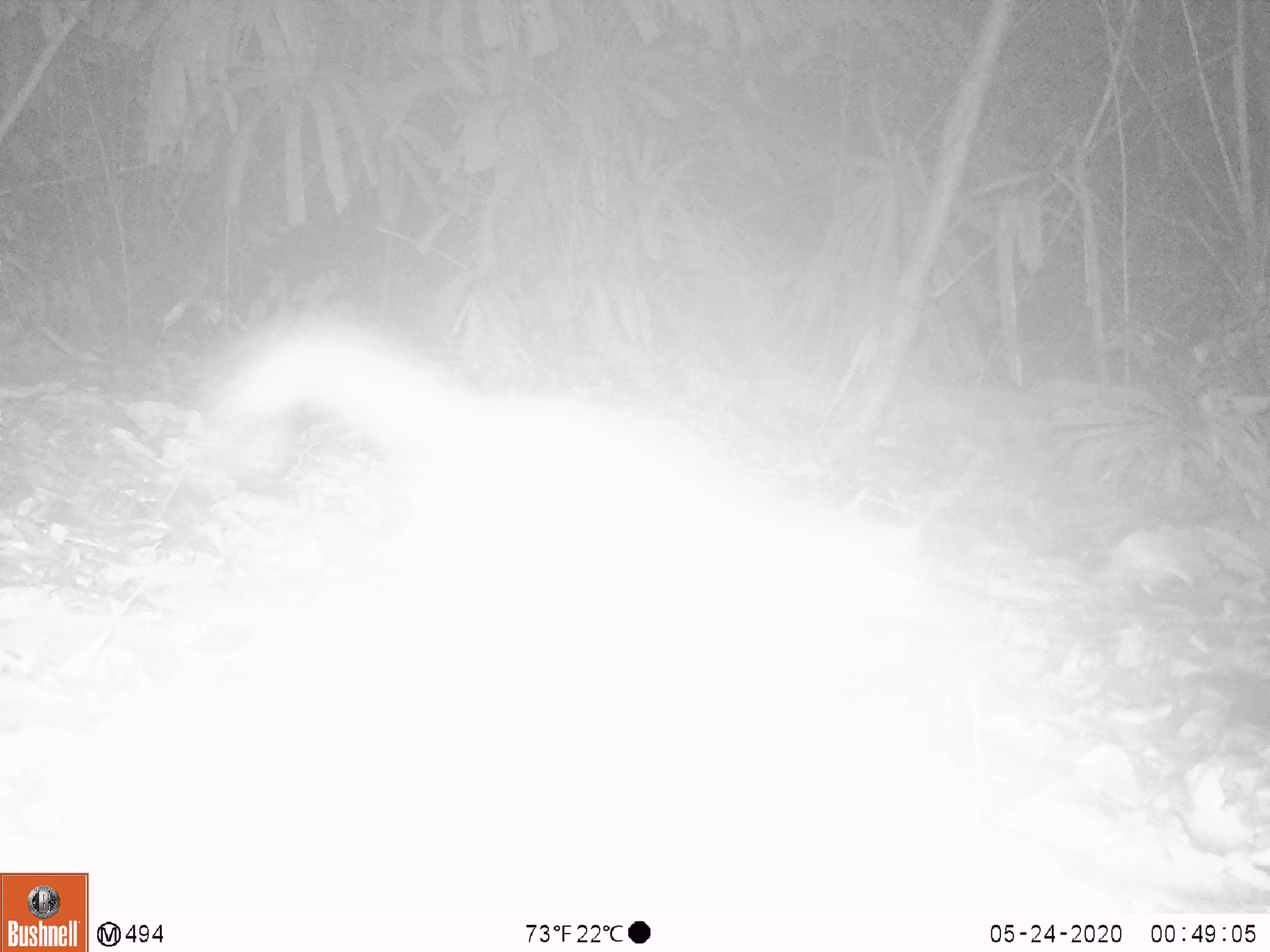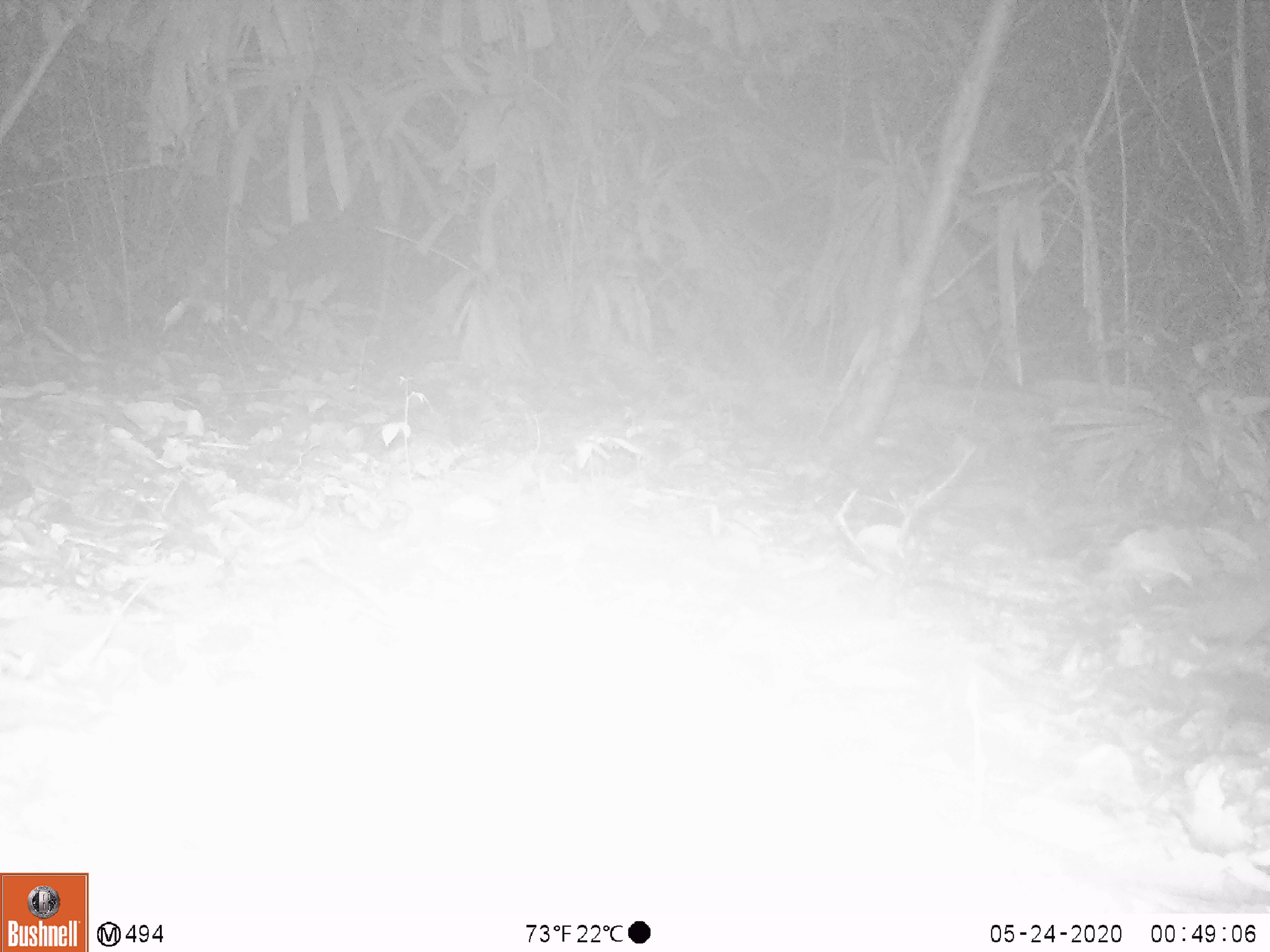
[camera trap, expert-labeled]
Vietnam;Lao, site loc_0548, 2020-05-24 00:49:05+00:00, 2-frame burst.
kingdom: Animalia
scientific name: Animalia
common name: animal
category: unidentified animal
Unidentified animal (animal) (Animalia). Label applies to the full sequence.